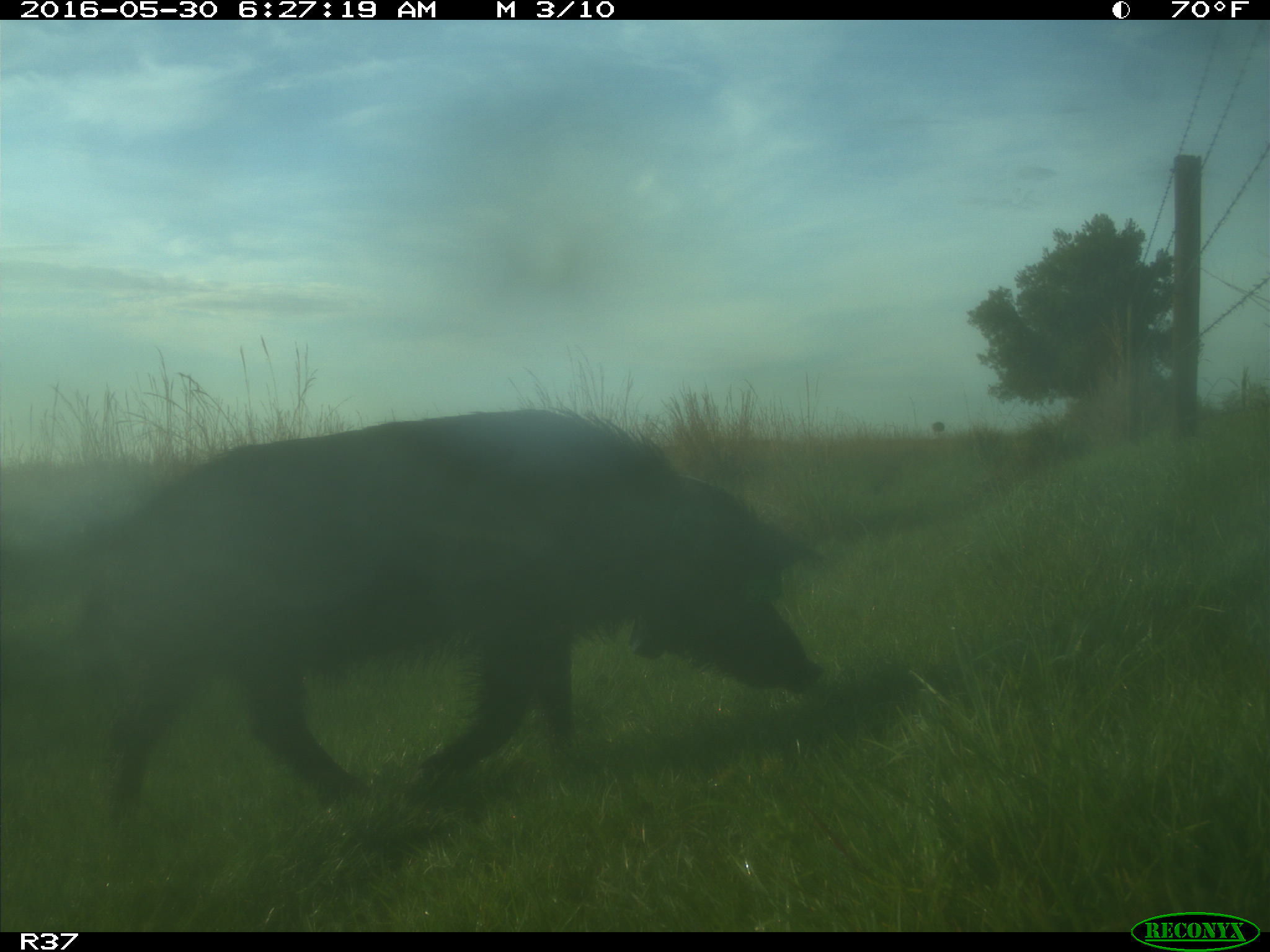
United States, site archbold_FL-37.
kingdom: Animalia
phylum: Chordata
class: Mammalia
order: Artiodactyla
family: Suidae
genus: Sus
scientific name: Sus scrofa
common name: wild boar